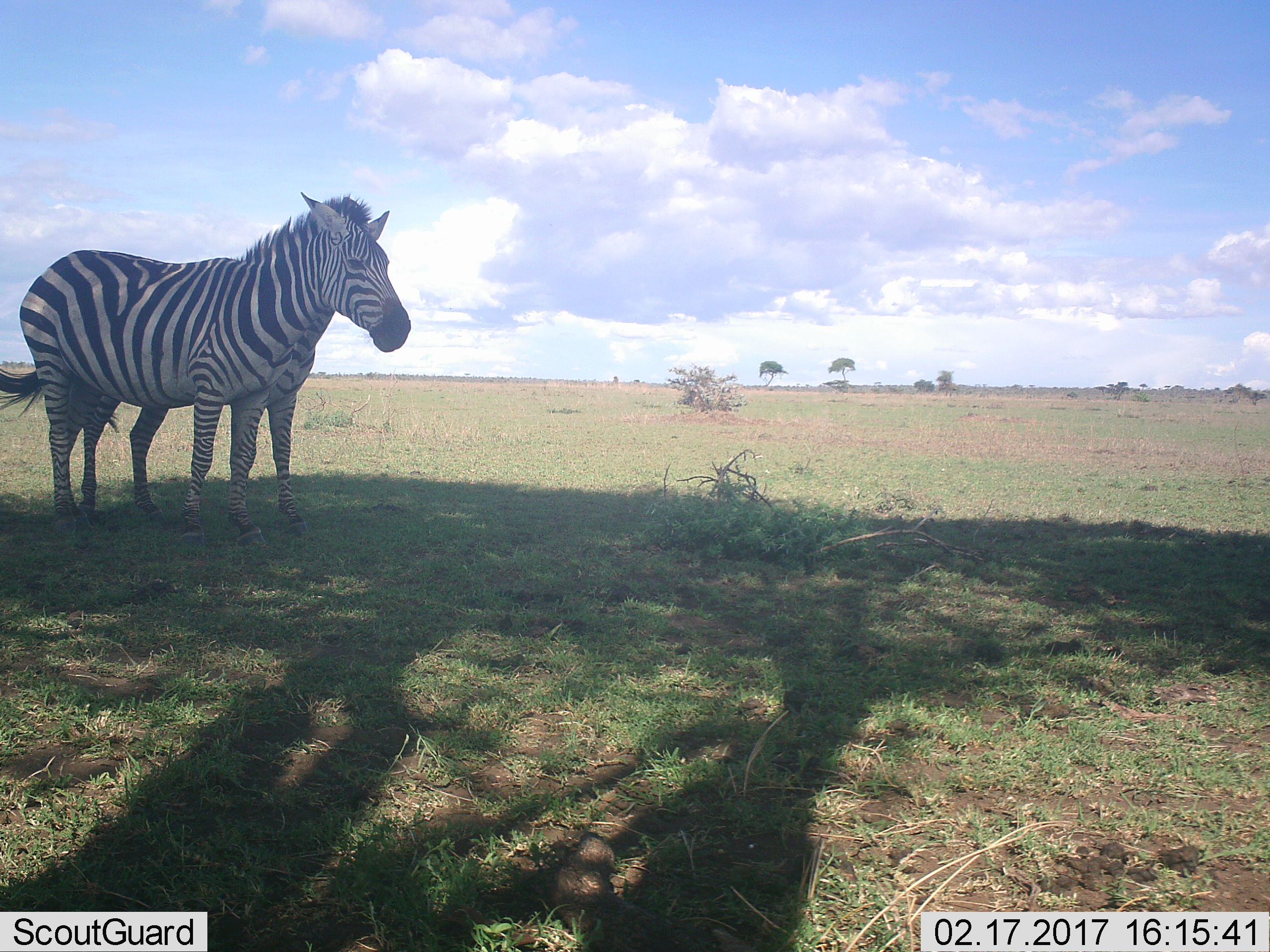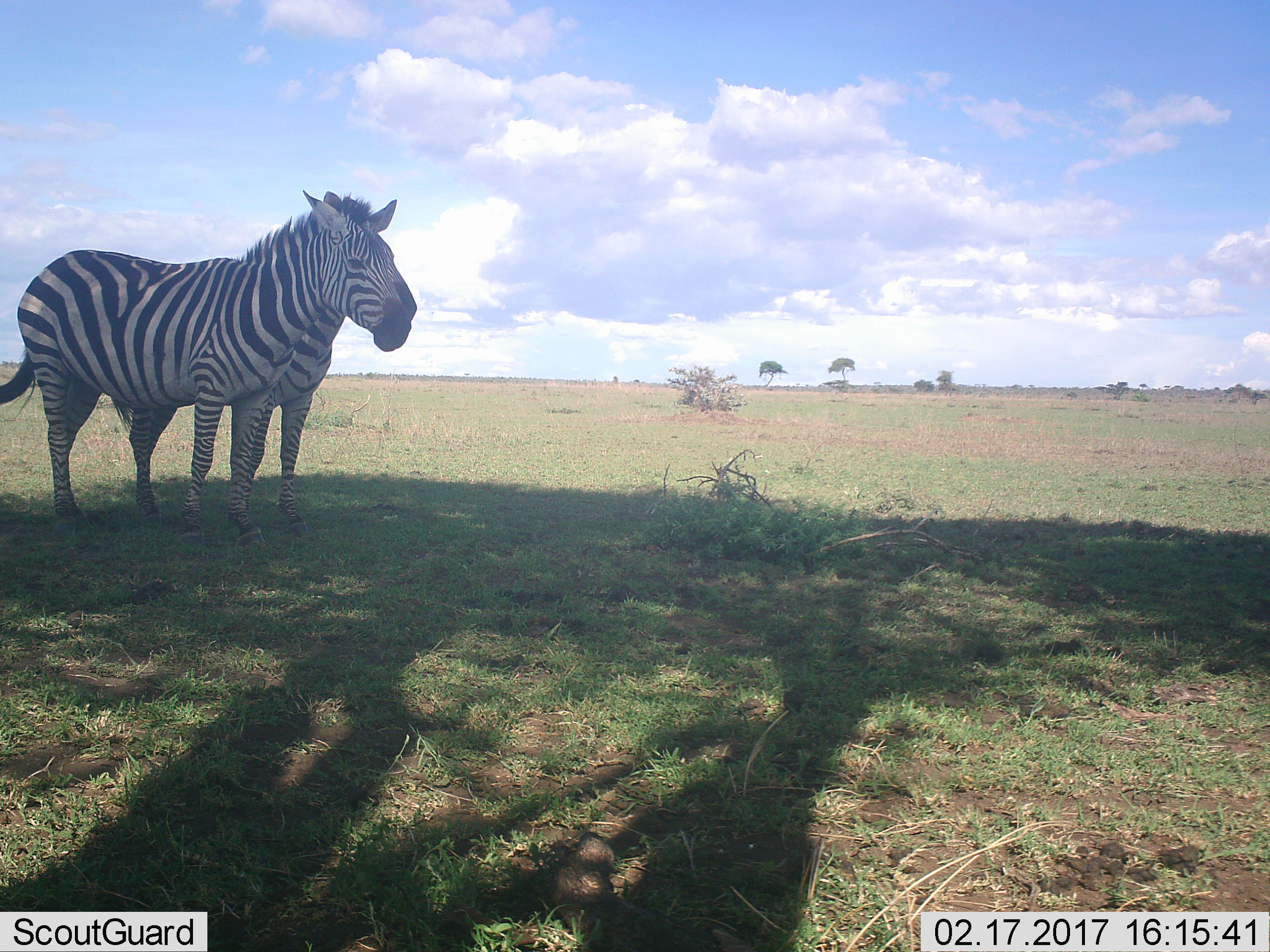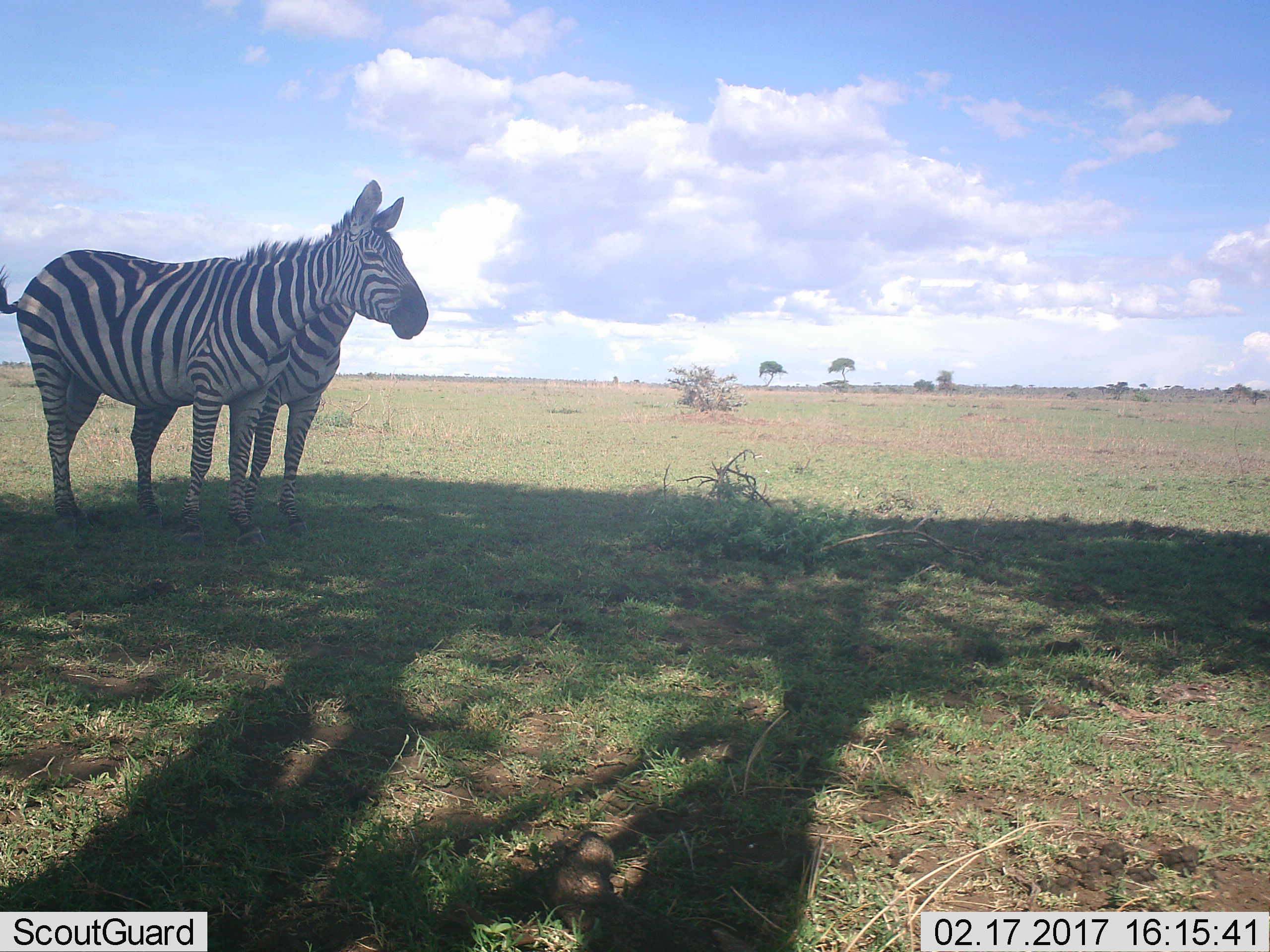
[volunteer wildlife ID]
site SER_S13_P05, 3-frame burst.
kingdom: Animalia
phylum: Chordata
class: Mammalia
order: Perissodactyla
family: Equidae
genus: Equus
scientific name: Equus quagga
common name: plains zebra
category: zebraplains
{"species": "zebraplains (plains zebra) (Equus quagga)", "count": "2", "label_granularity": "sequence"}